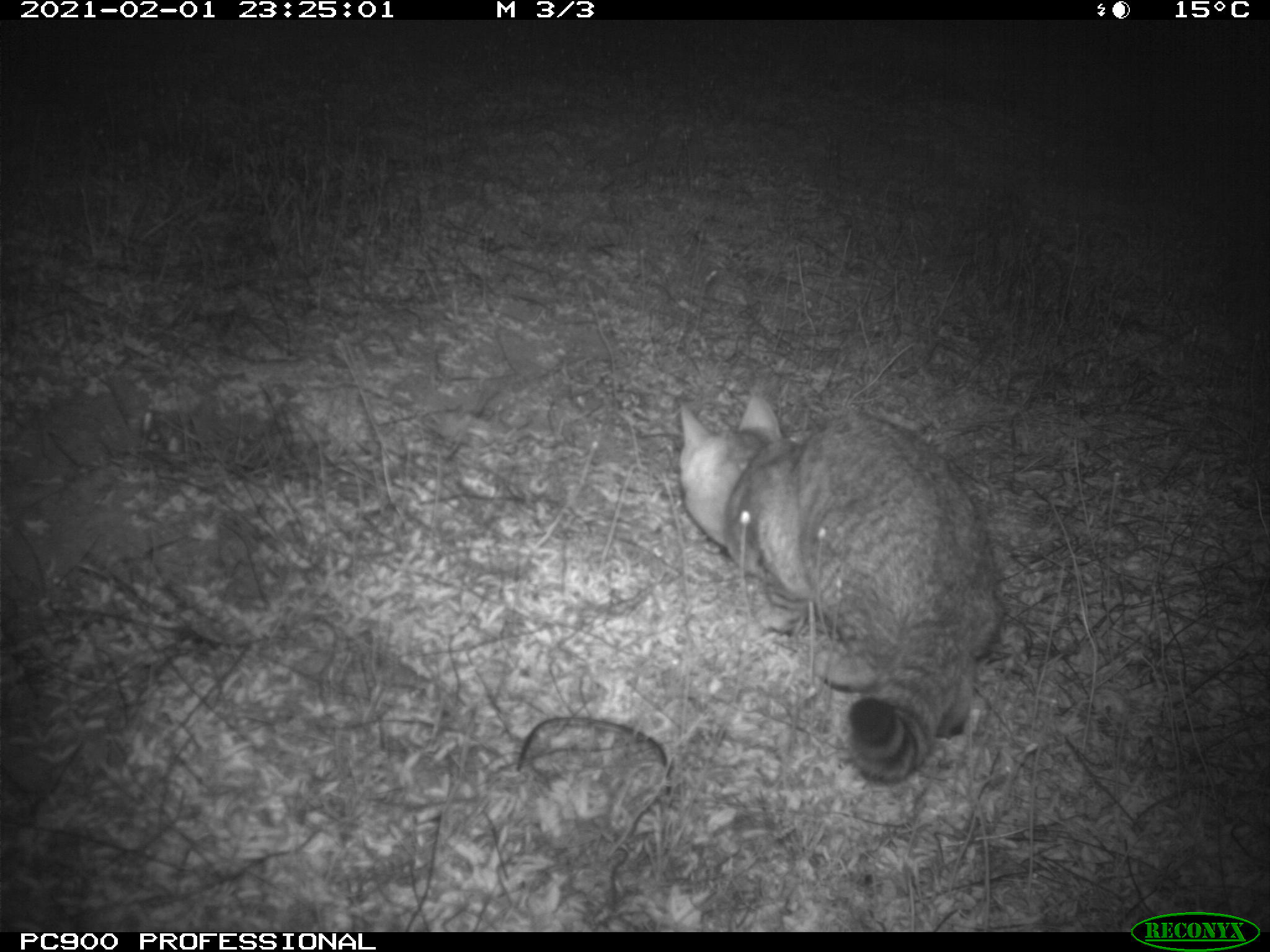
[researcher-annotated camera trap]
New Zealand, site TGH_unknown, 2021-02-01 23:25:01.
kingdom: Animalia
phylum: Chordata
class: Mammalia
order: Carnivora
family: Felidae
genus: Felis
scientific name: Felis catus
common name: domestic cat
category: cat